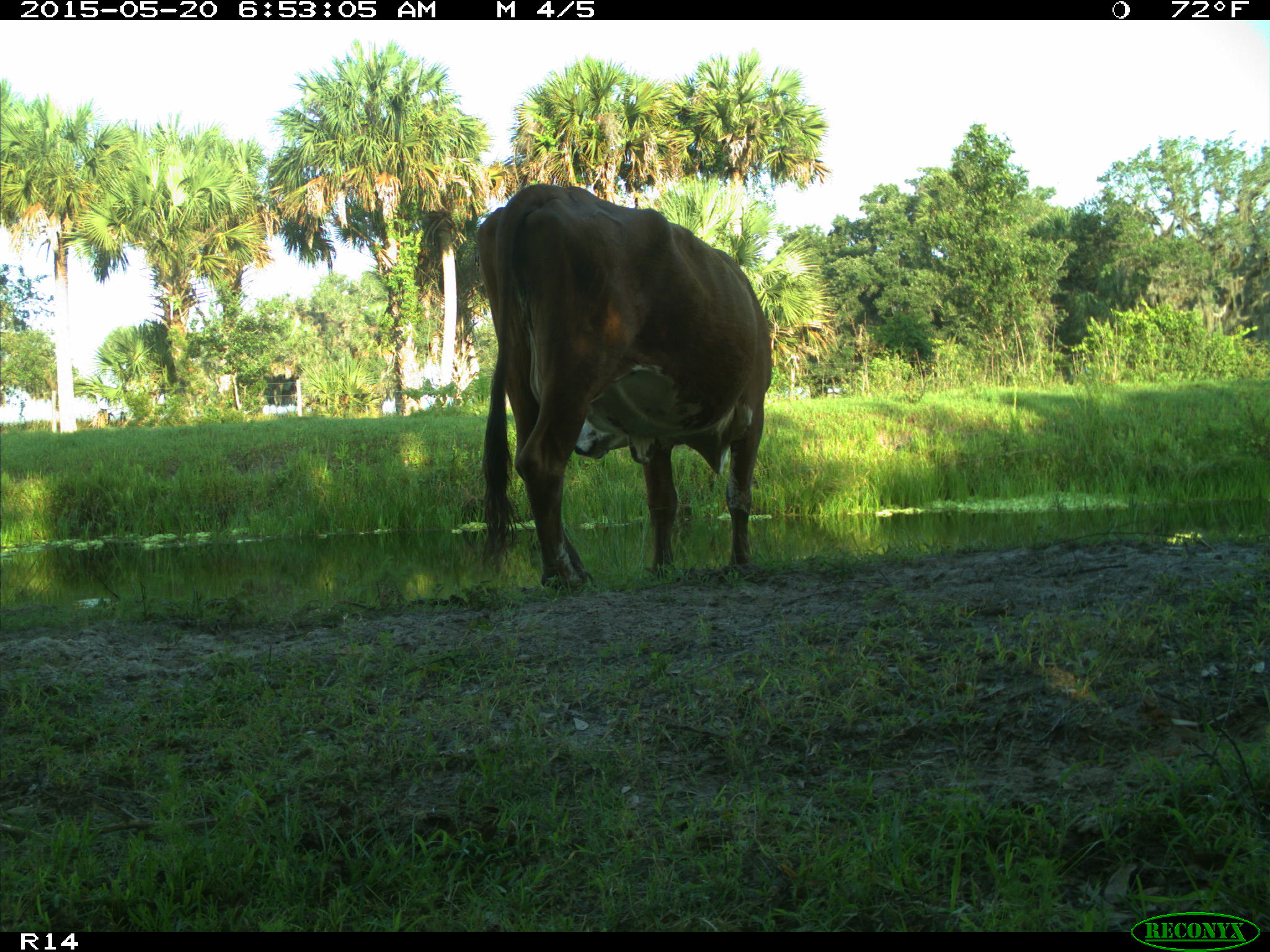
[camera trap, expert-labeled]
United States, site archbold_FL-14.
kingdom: Animalia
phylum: Chordata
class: Mammalia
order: Artiodactyla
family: Bovidae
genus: Bos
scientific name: Bos taurus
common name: domestic cow